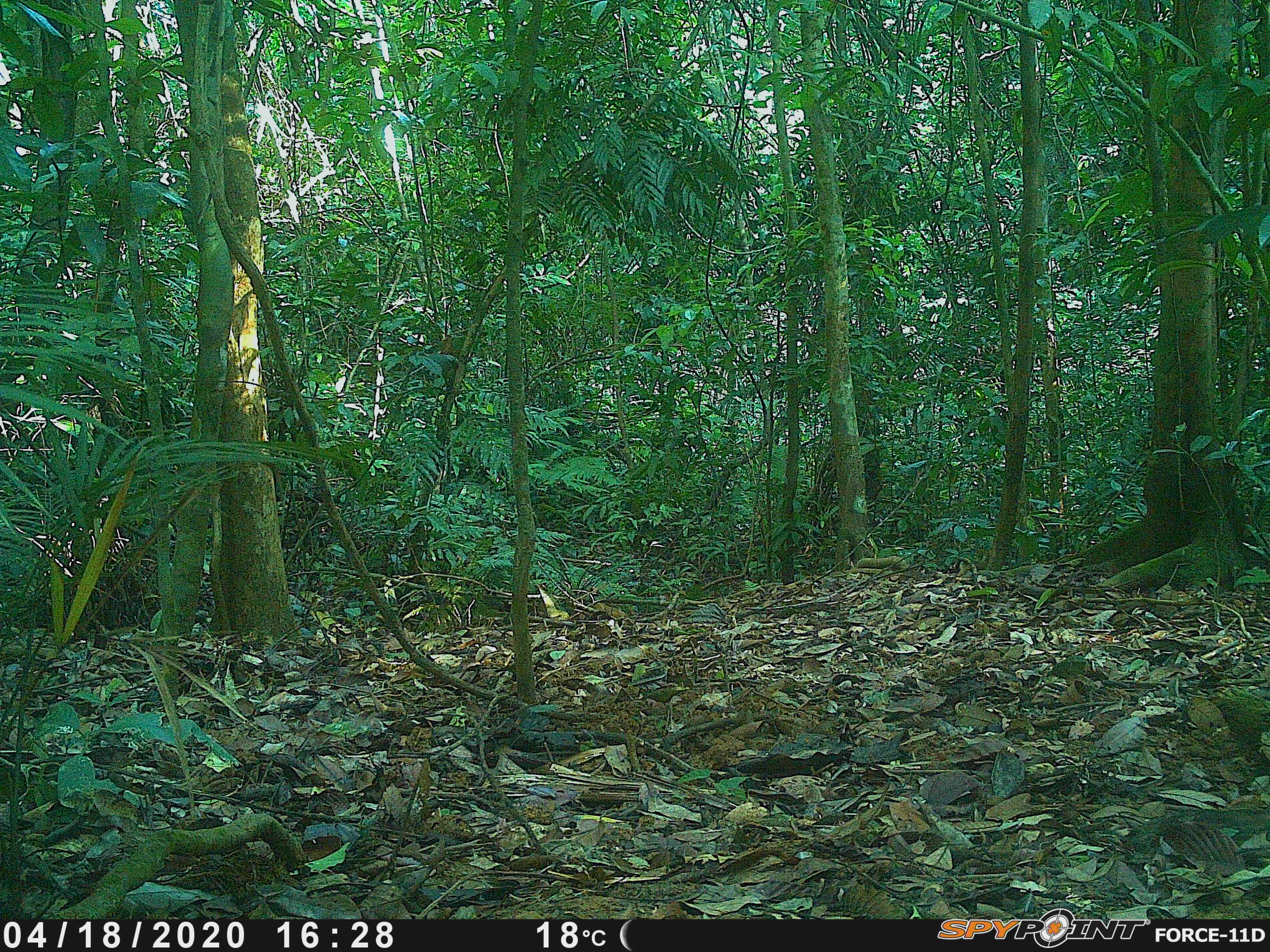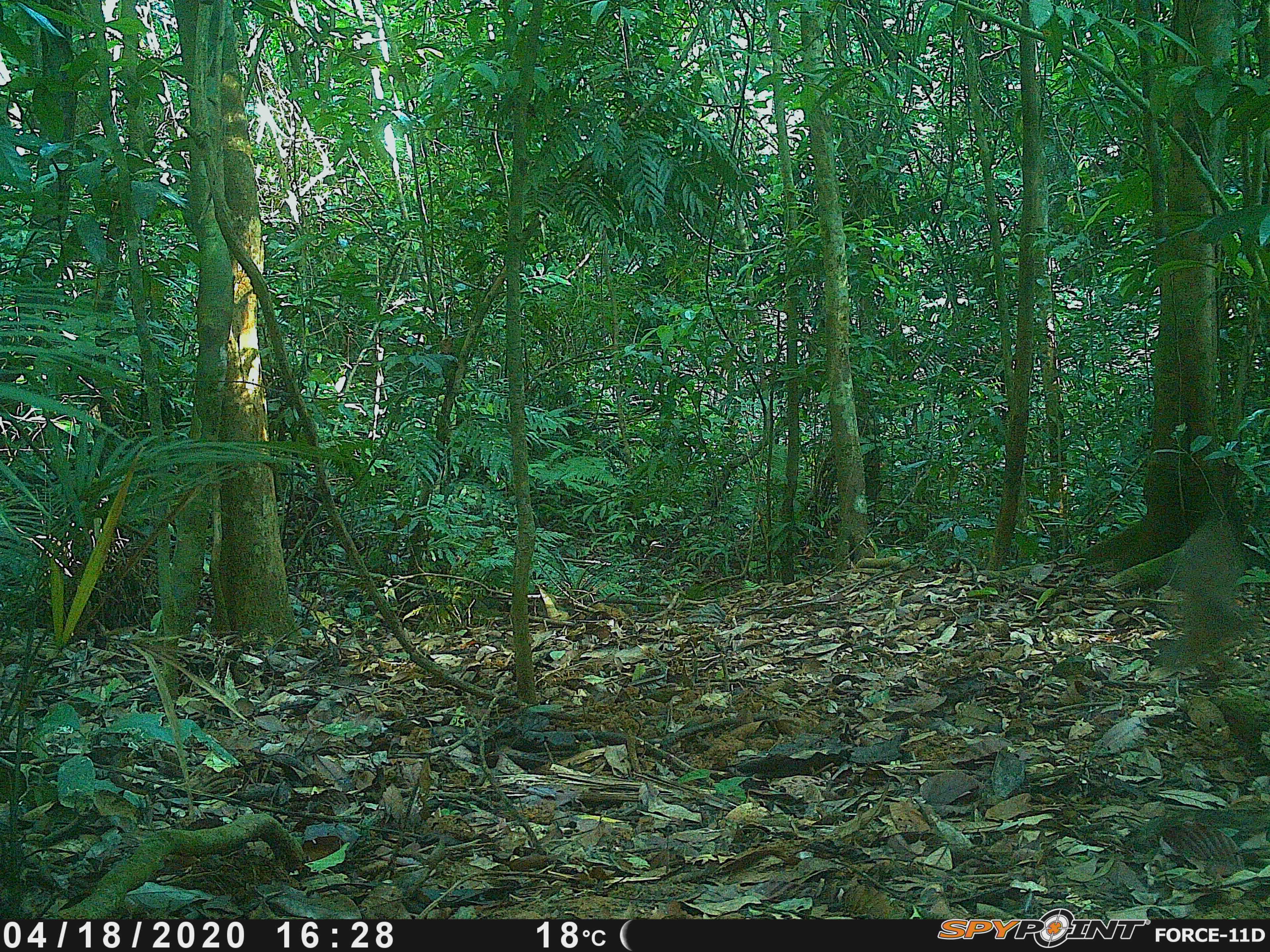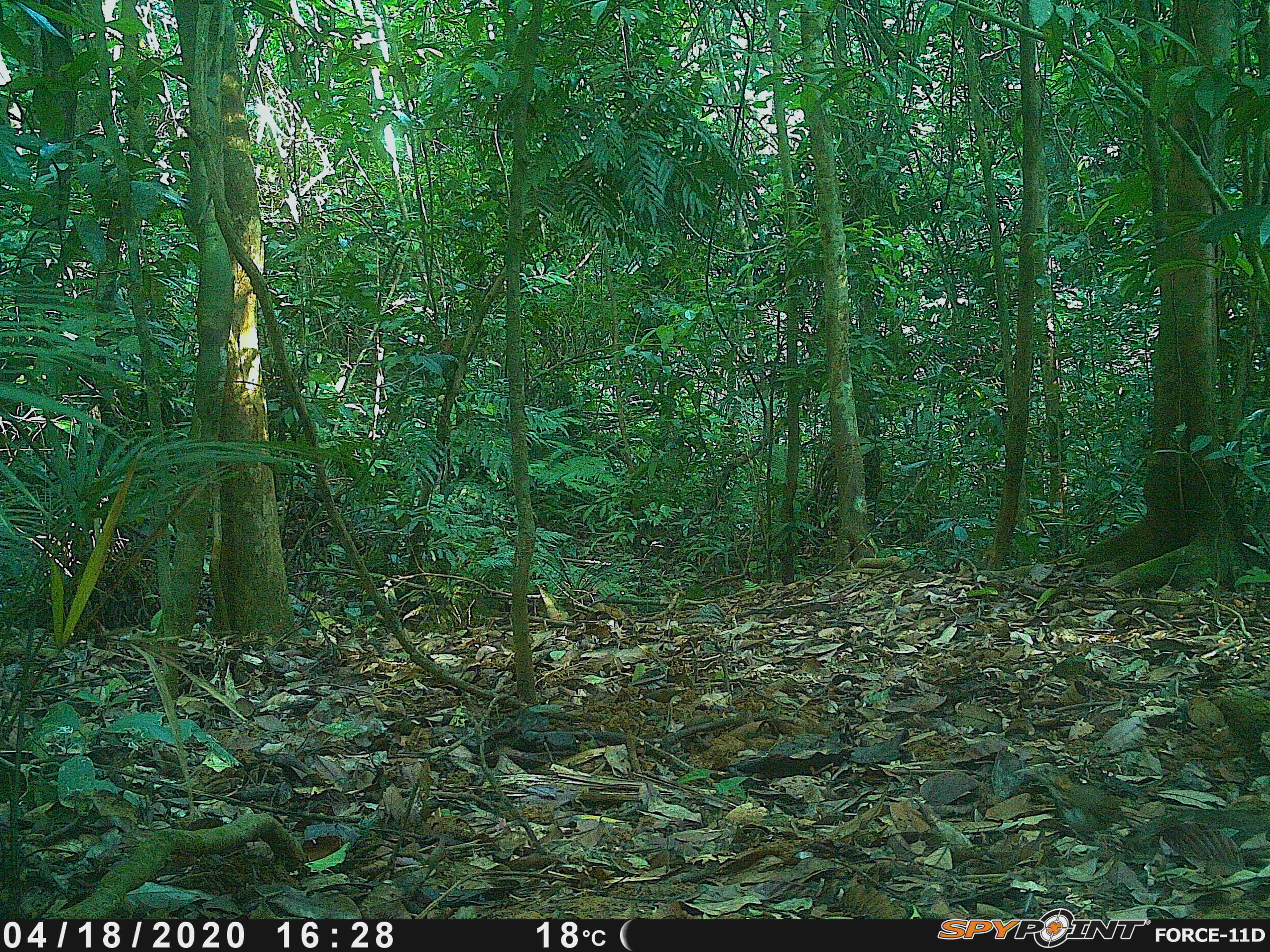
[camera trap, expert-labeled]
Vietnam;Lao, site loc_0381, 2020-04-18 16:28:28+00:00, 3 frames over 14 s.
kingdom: Animalia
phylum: Chordata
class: Aves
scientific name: Aves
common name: bird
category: unidentified bird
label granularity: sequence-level